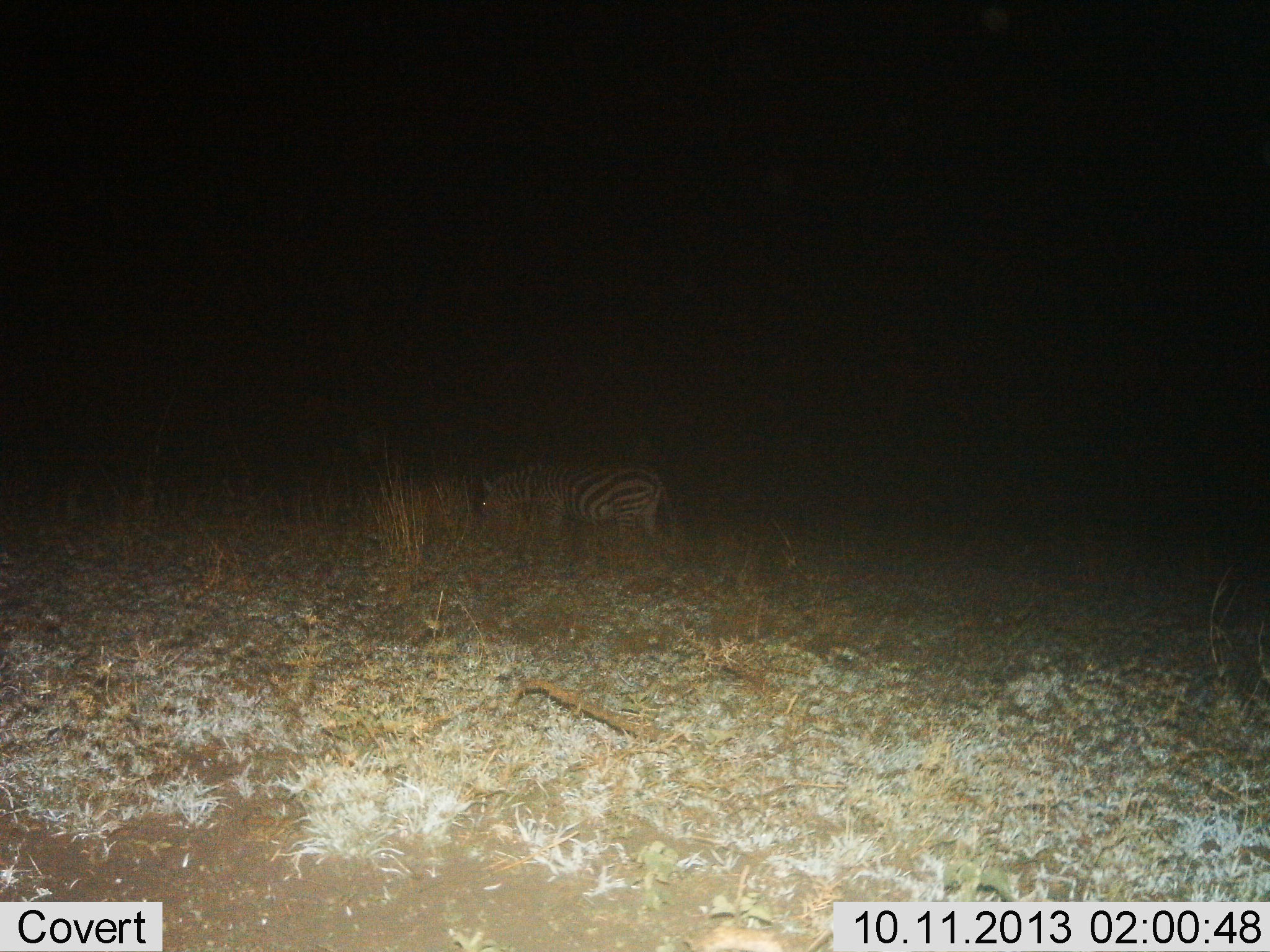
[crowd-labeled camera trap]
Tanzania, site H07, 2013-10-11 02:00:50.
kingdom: Animalia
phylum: Chordata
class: Mammalia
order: Perissodactyla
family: Equidae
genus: Equus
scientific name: Equus quagga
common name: plains zebra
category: zebra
Zebra (plains zebra) (Equus quagga), count 1. Behavior (volunteer vote fractions): standing 60%, resting 10%, moving 30%, interacting 0%. Young present (vote fraction): 0%. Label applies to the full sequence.